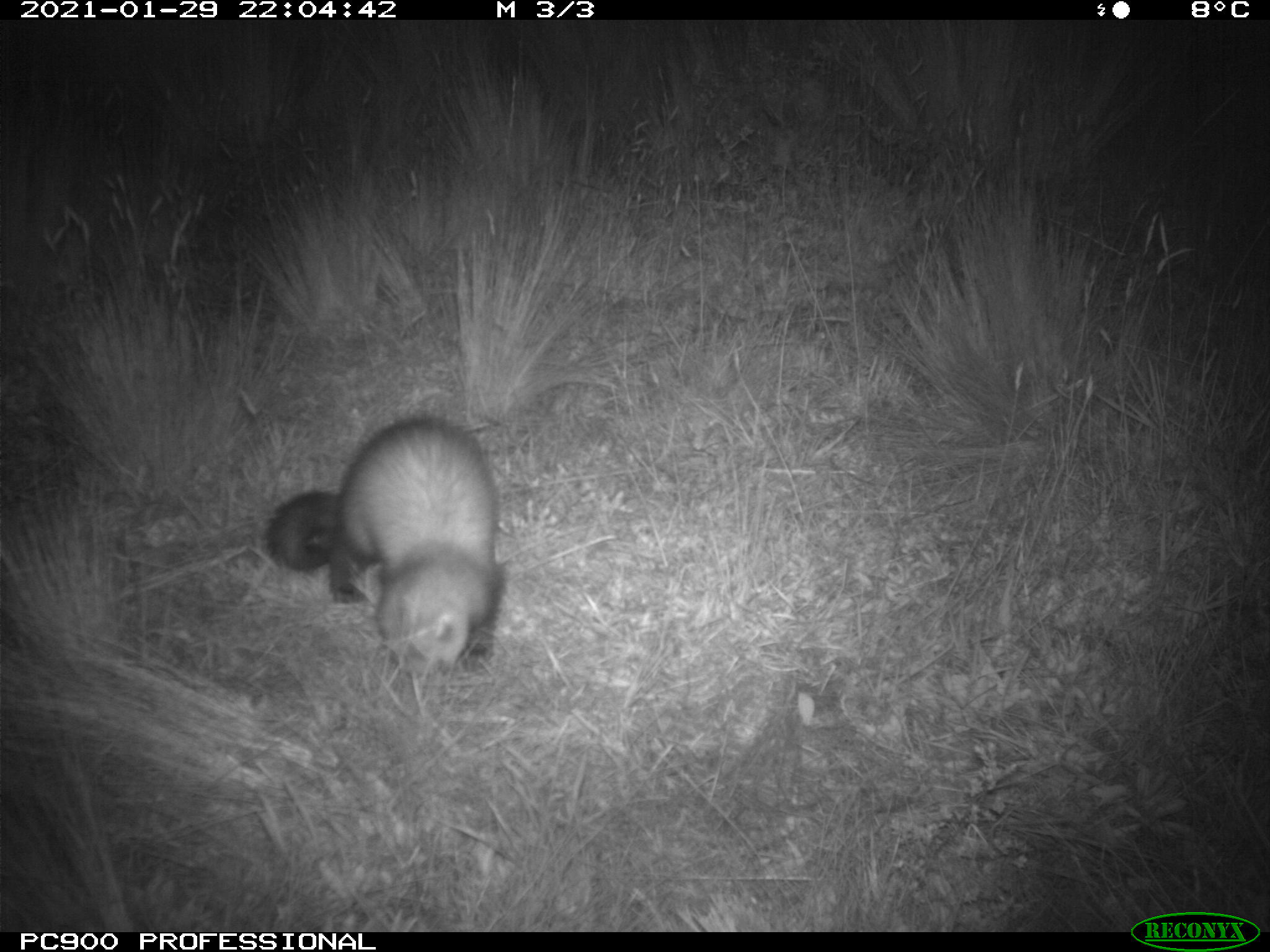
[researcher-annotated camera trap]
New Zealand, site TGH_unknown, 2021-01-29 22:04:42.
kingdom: Animalia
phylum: Chordata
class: Mammalia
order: Carnivora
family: Mustelidae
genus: Mustela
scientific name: Mustela furo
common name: ferret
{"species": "ferret (Mustela furo)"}